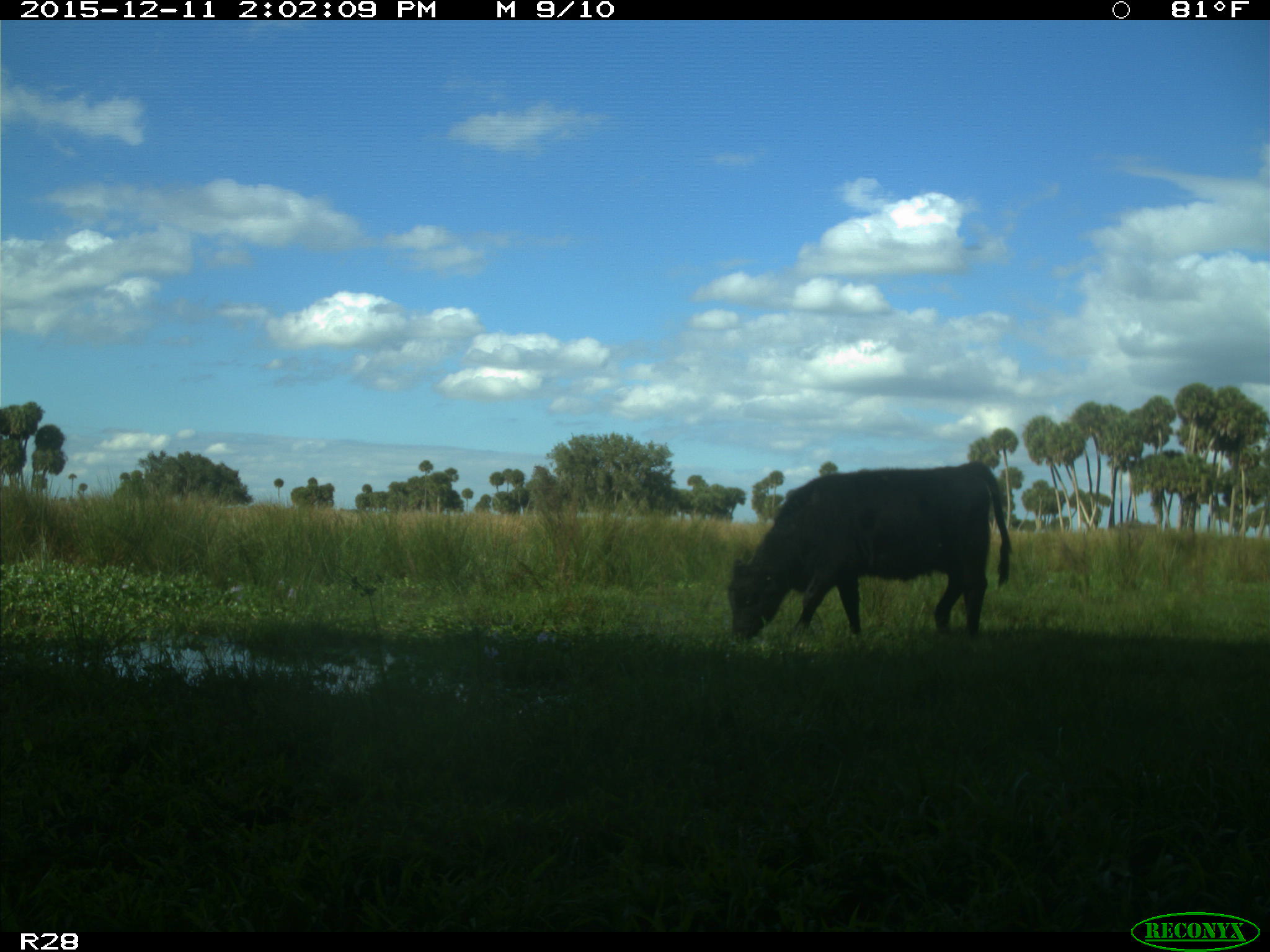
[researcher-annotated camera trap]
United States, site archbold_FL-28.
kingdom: Animalia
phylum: Chordata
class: Mammalia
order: Artiodactyla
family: Bovidae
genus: Bos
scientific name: Bos taurus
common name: domestic cow